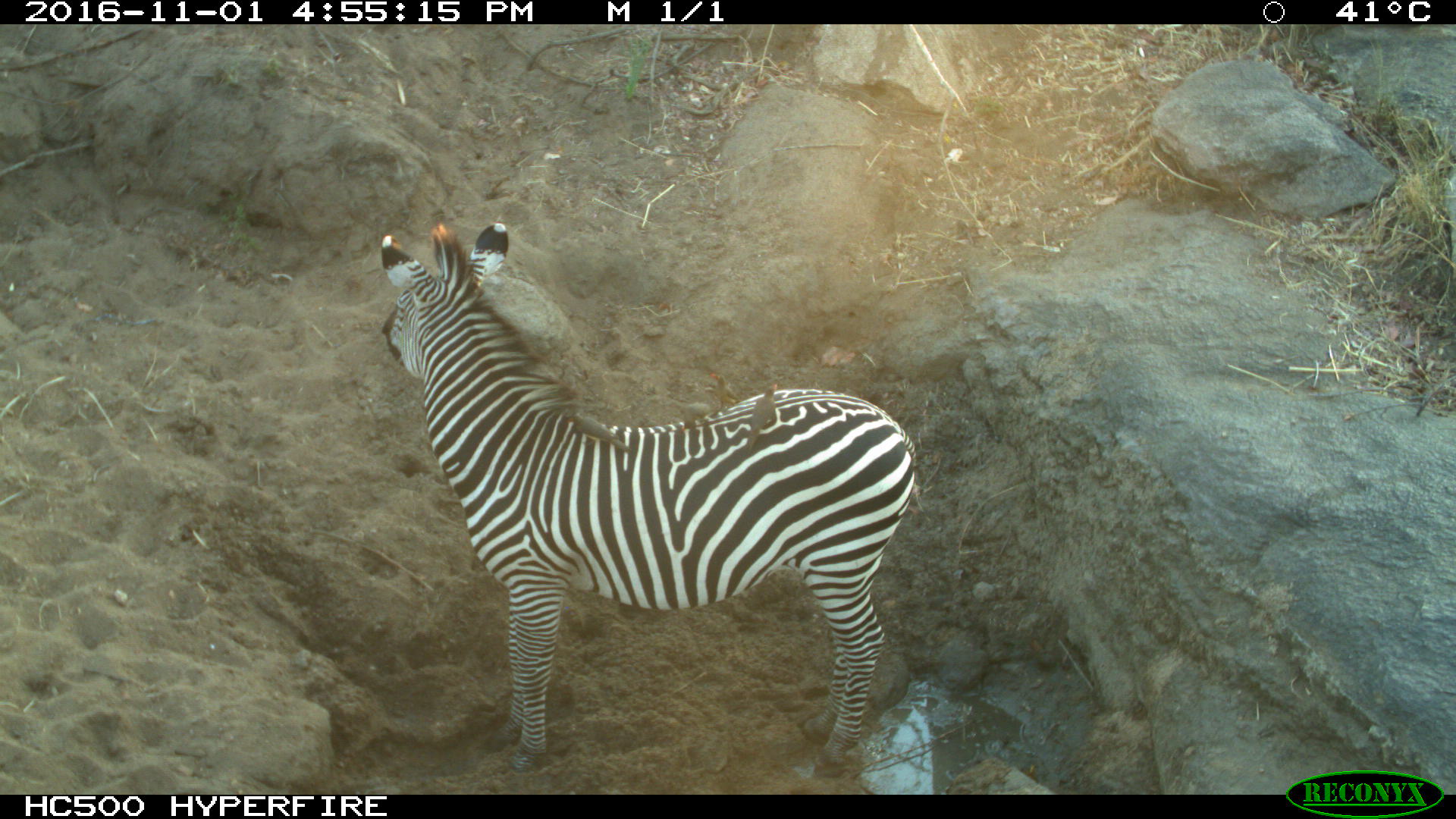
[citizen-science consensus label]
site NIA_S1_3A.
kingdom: Animalia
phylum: Chordata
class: Mammalia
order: Perissodactyla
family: Equidae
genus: Equus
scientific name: Equus quagga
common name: plains zebra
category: zebraplains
Zebraplains (plains zebra) (Equus quagga), count 1. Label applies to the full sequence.